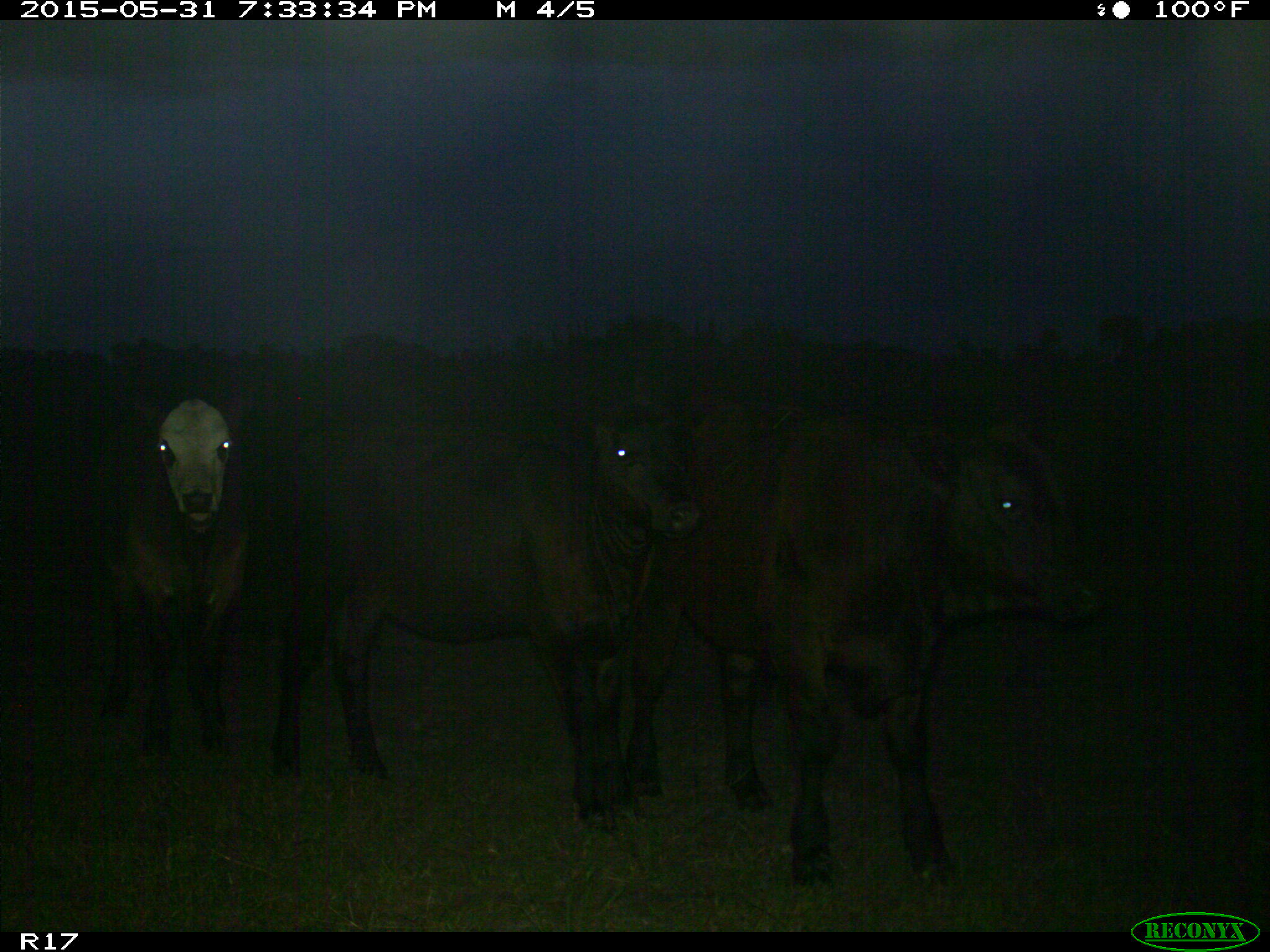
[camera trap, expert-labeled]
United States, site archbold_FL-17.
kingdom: Animalia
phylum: Chordata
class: Mammalia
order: Artiodactyla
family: Bovidae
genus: Bos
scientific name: Bos taurus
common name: domestic cow